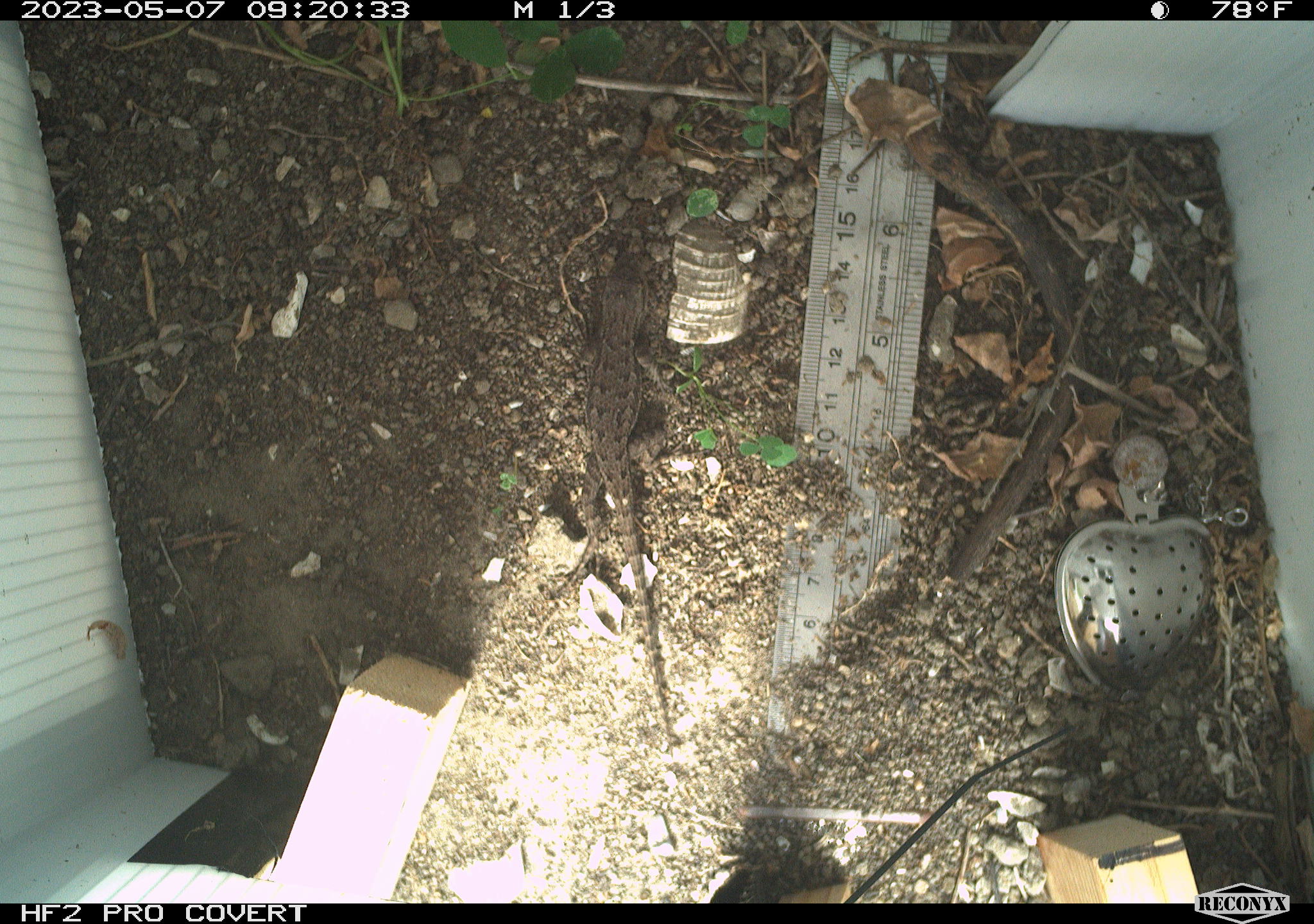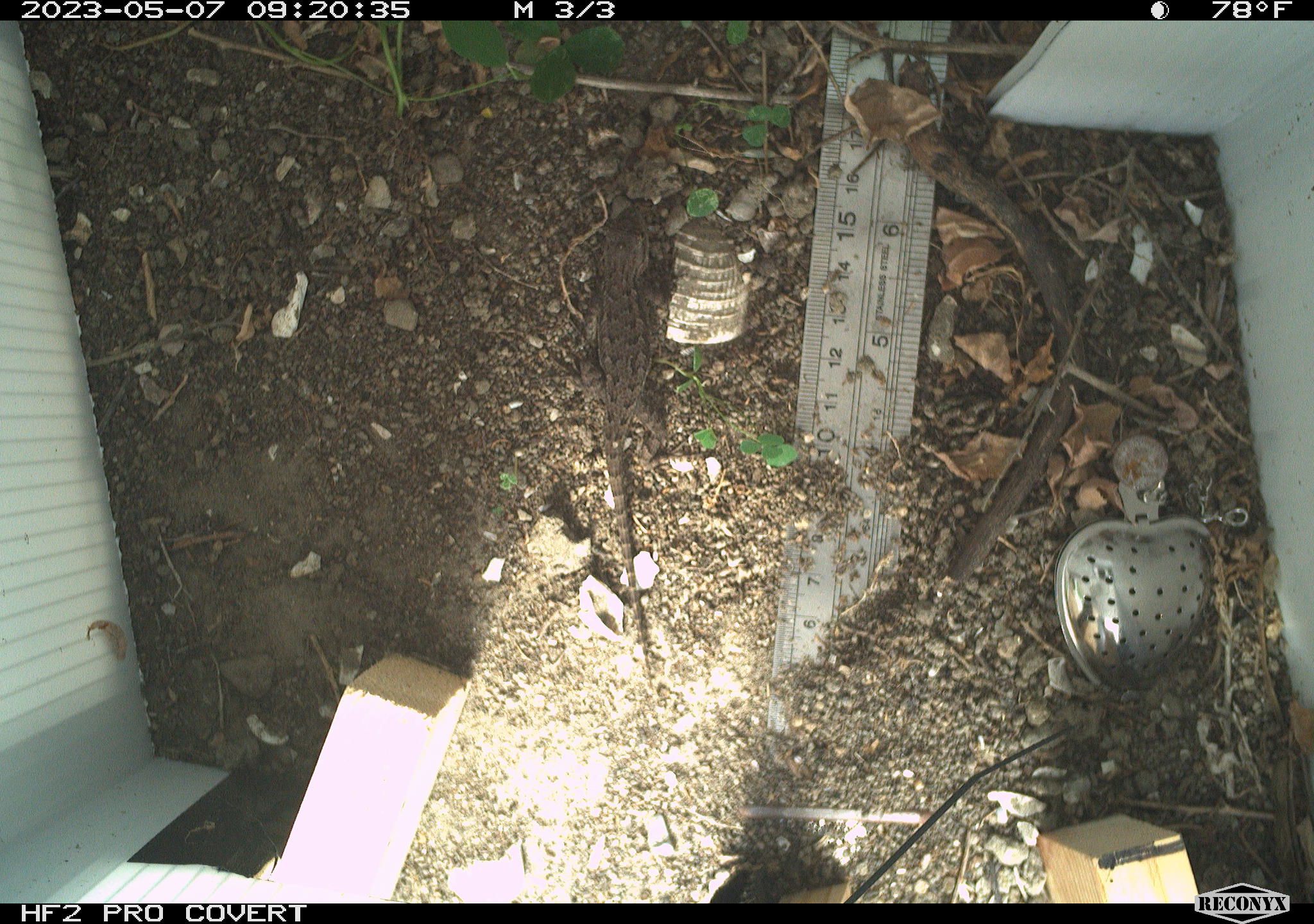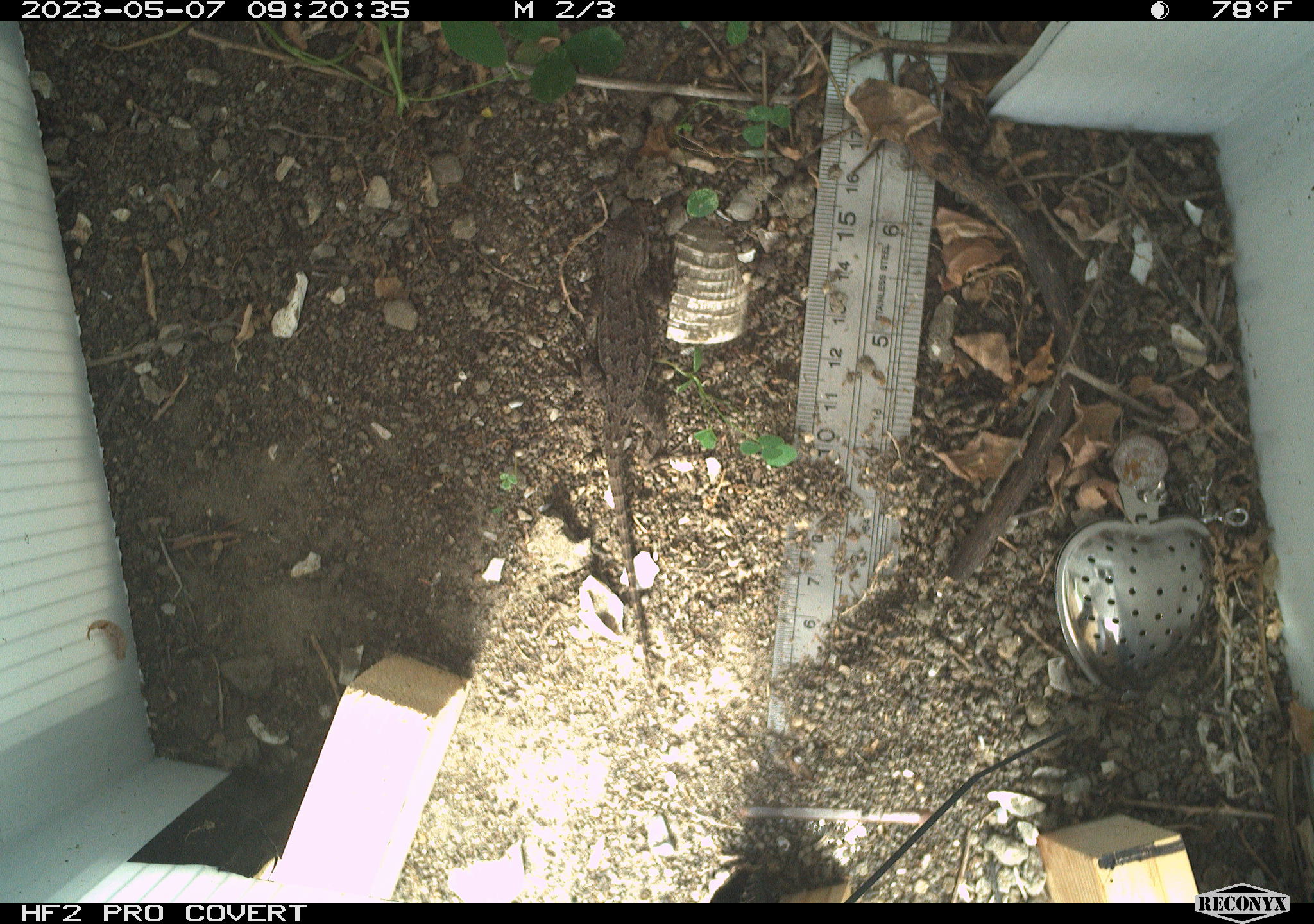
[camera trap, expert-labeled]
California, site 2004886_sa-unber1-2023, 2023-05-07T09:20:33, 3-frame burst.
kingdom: Animalia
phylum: Chordata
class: Reptilia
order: Squamata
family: Phrynosomatidae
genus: Sceloporus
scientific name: Sceloporus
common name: spiny lizards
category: sceloporus species